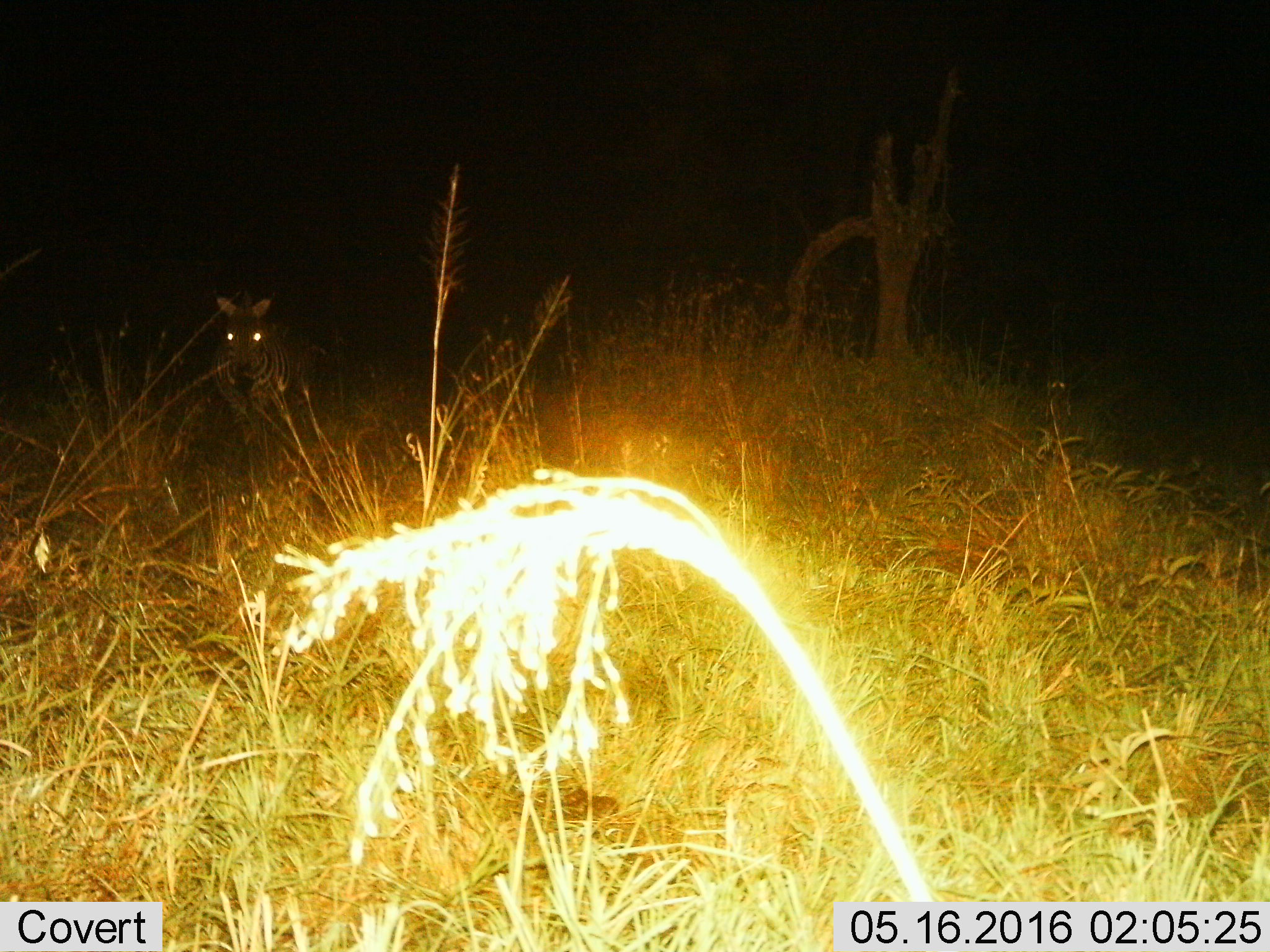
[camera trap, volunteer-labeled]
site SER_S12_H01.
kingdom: Animalia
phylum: Chordata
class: Mammalia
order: Perissodactyla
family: Equidae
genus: Equus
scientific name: Equus quagga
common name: plains zebra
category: zebraplains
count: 1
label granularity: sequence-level